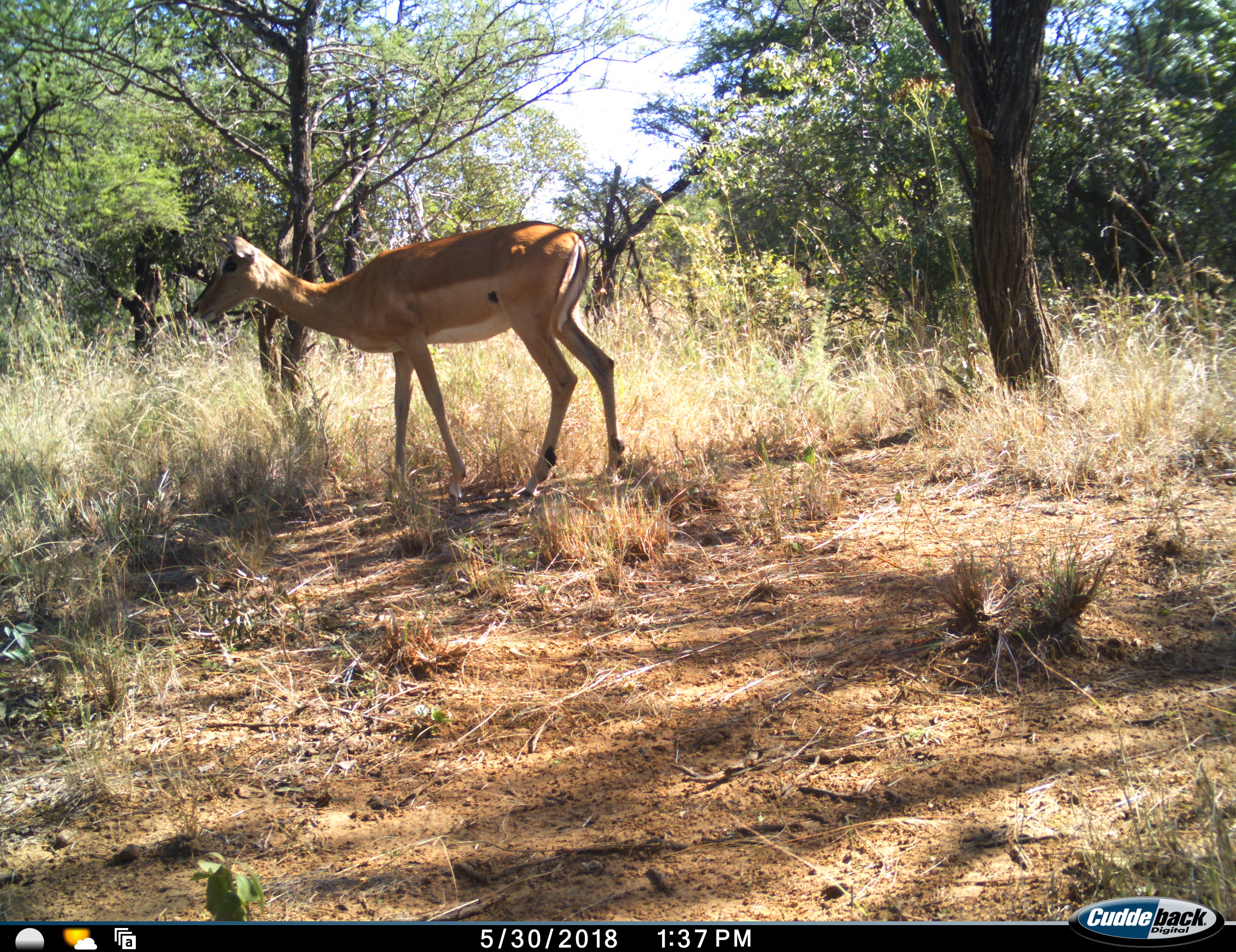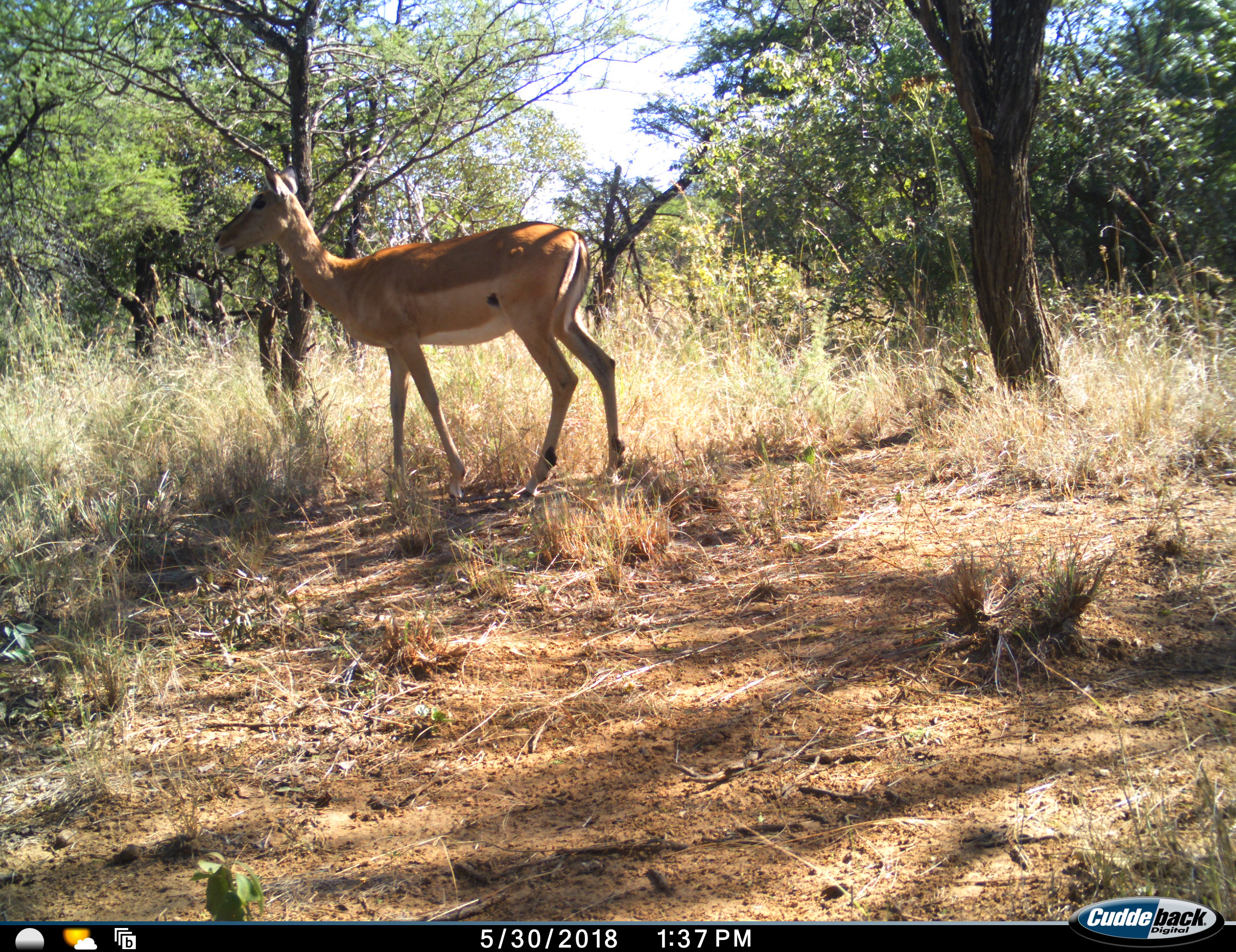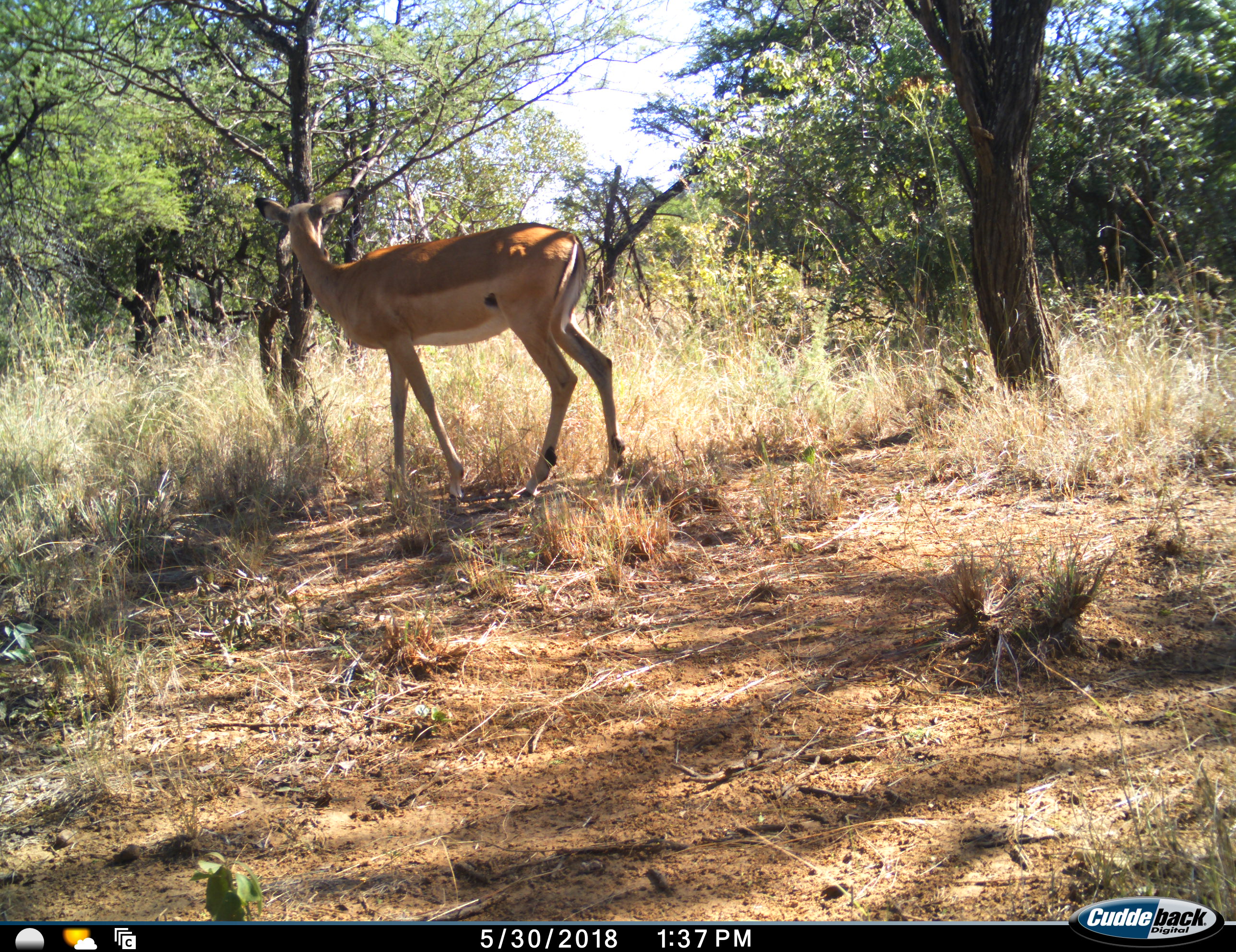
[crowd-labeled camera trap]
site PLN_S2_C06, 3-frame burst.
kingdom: Animalia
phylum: Chordata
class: Mammalia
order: Artiodactyla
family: Bovidae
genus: Aepyceros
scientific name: Aepyceros melampus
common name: impala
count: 1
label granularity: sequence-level